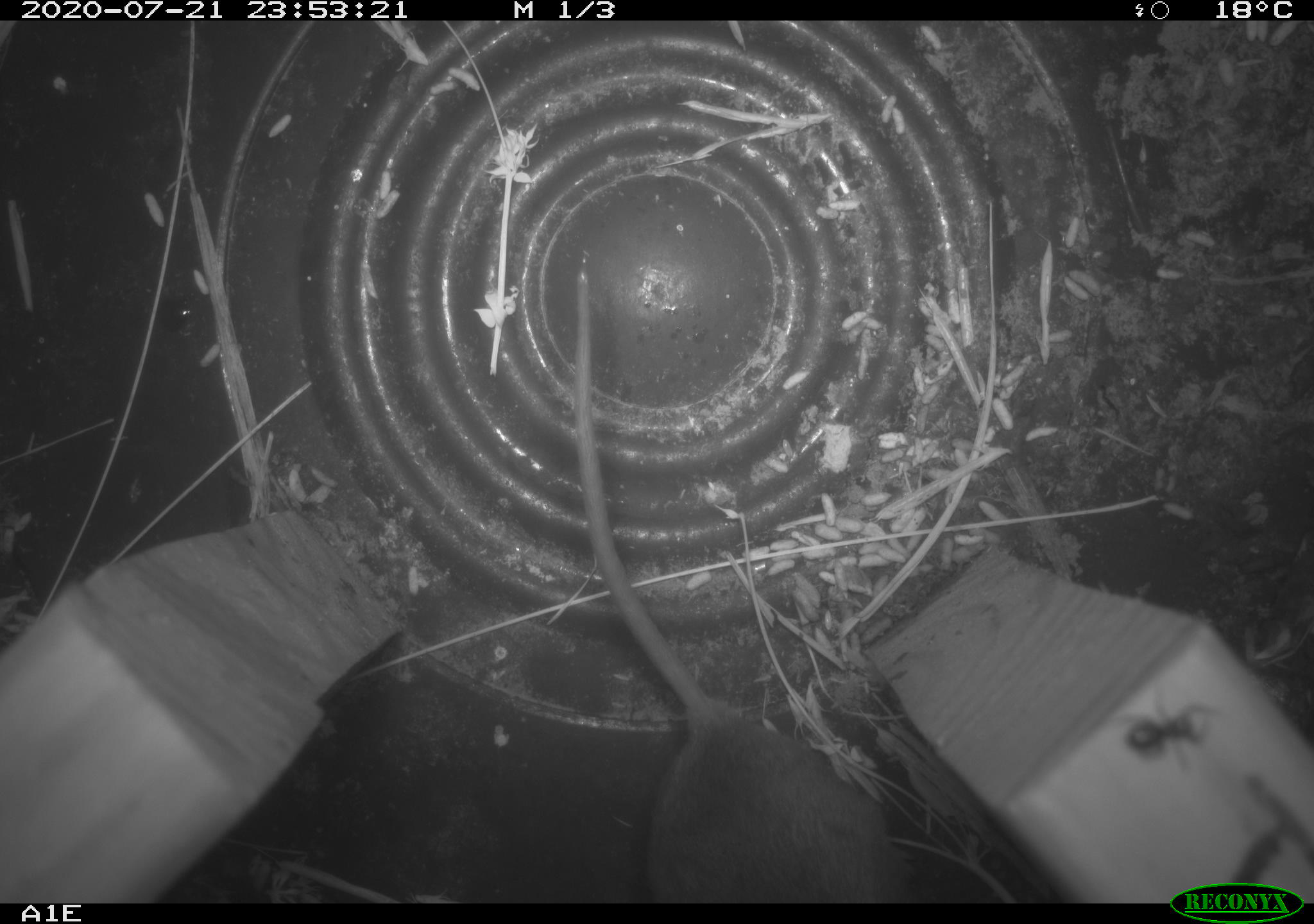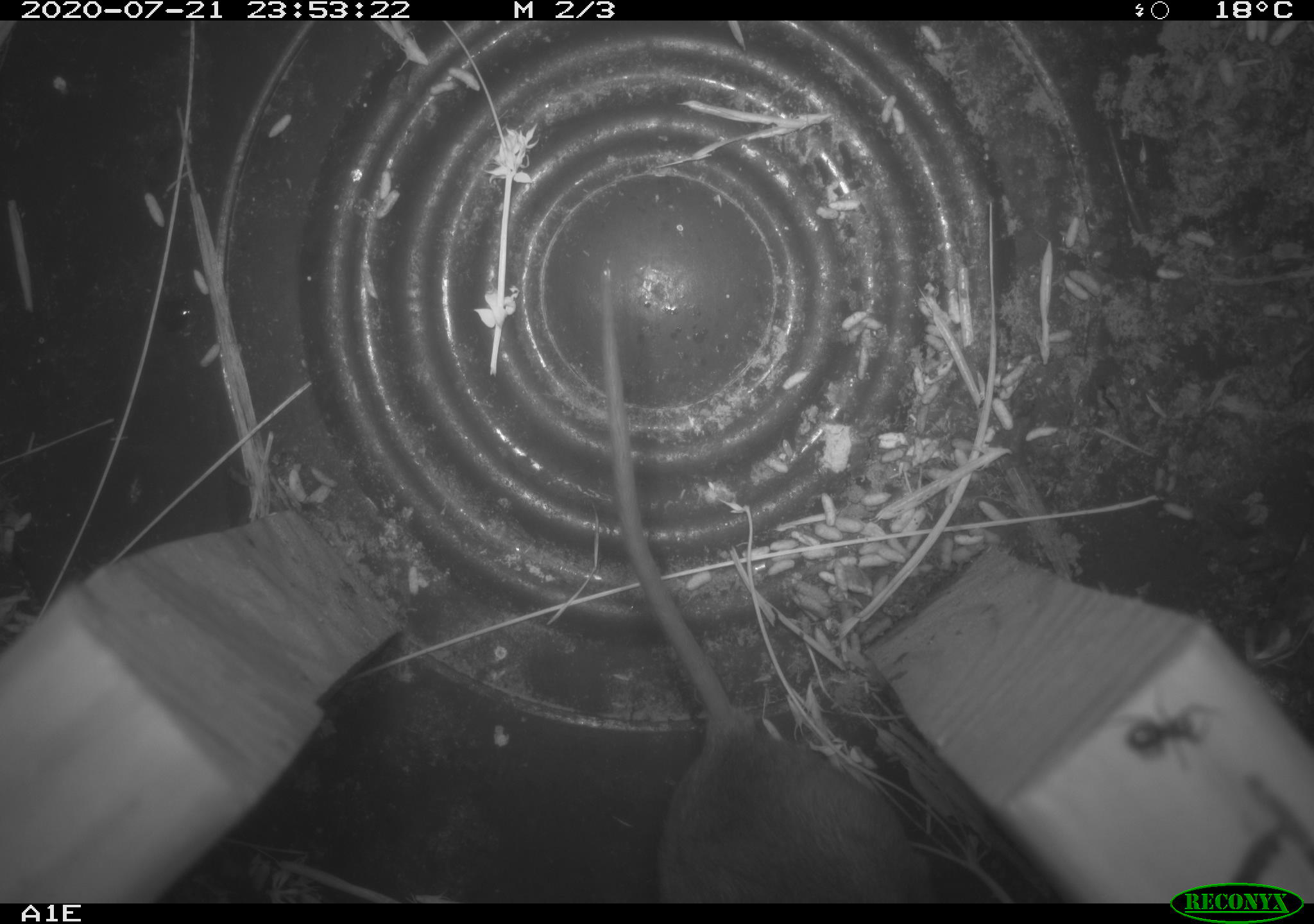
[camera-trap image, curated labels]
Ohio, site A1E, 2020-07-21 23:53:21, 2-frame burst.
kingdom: Animalia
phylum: Chordata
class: Mammalia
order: Rodentia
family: Cricetidae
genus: Peromyscus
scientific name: Peromyscus leucopus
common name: white-footed mouse